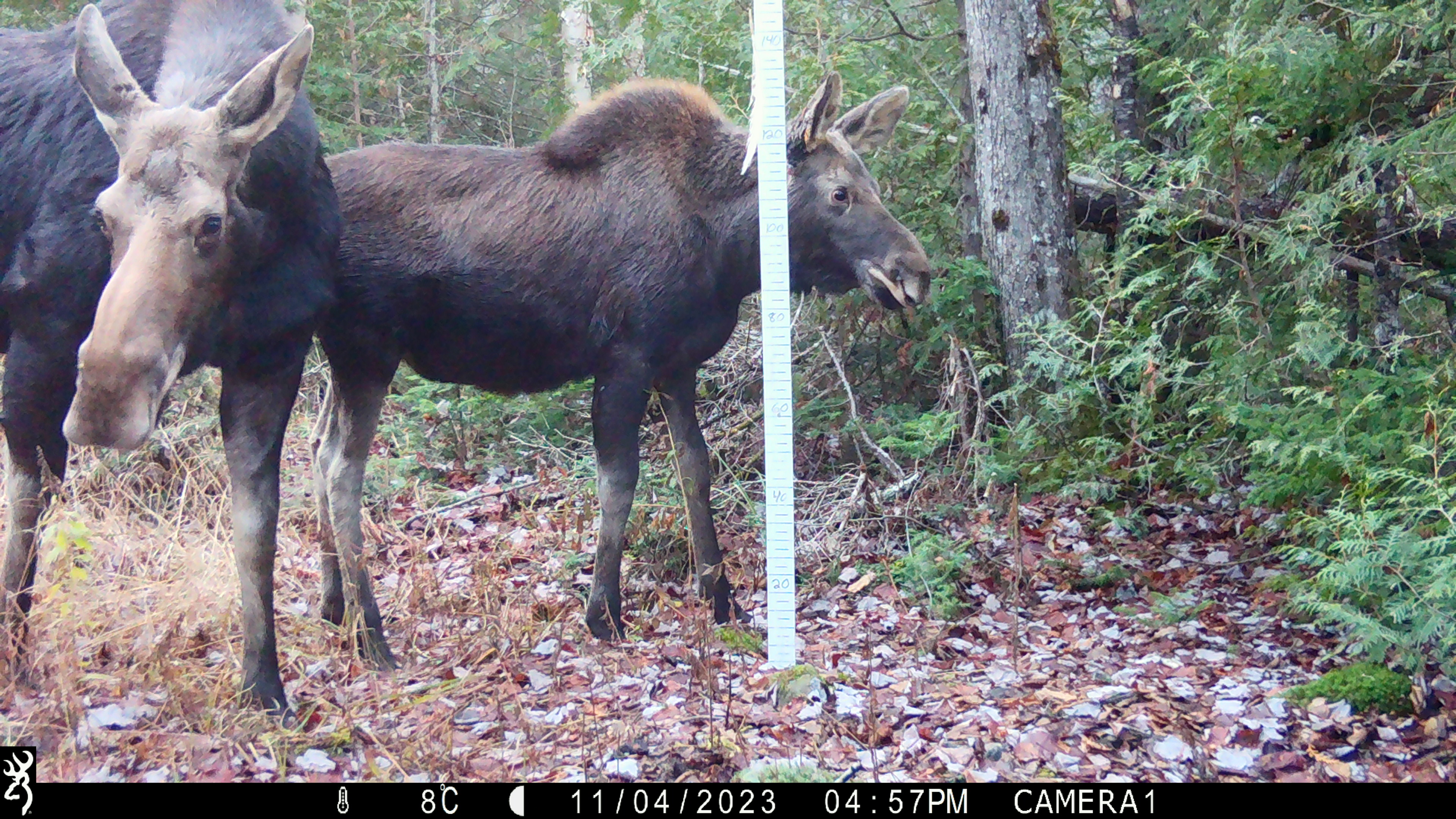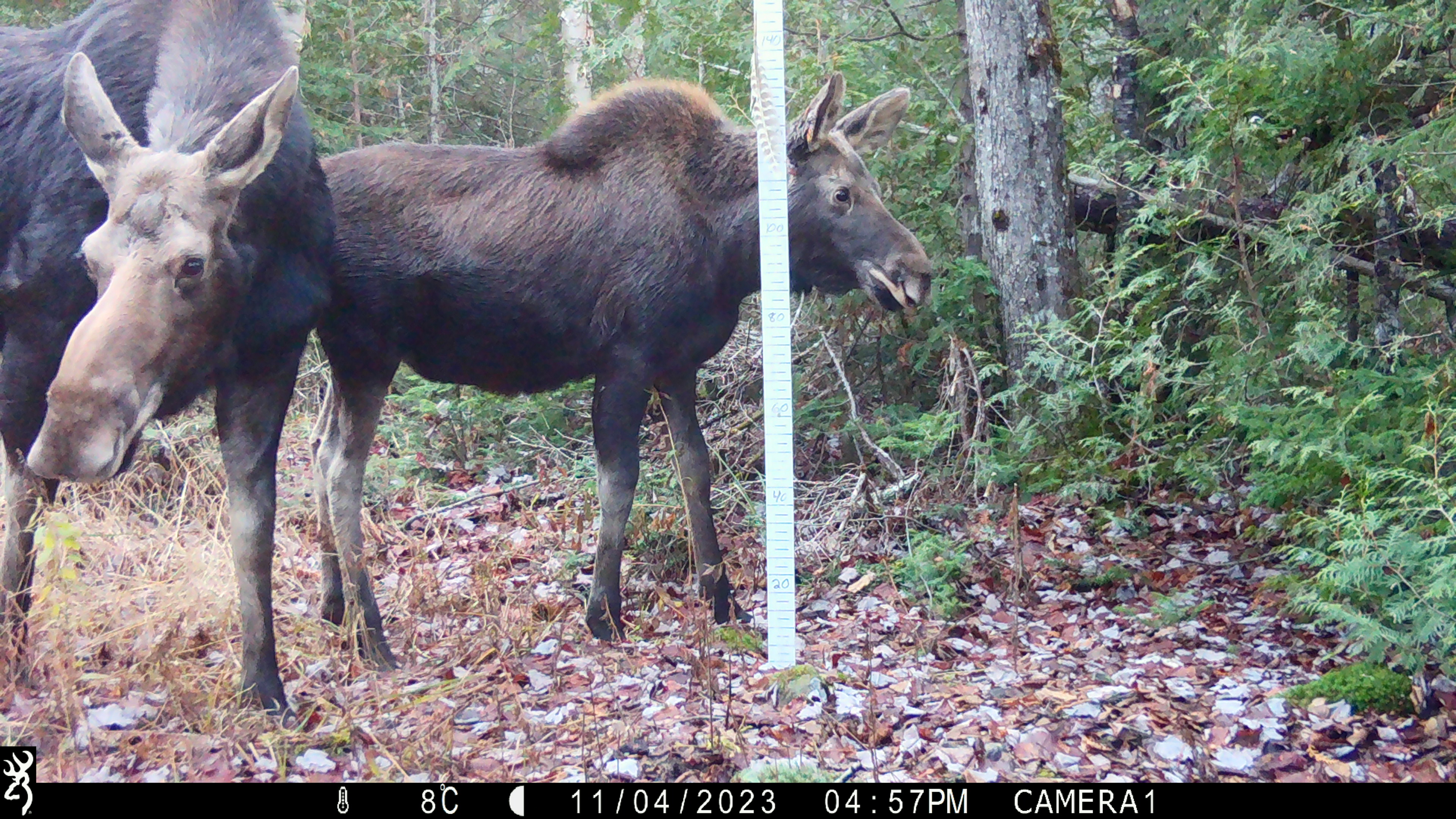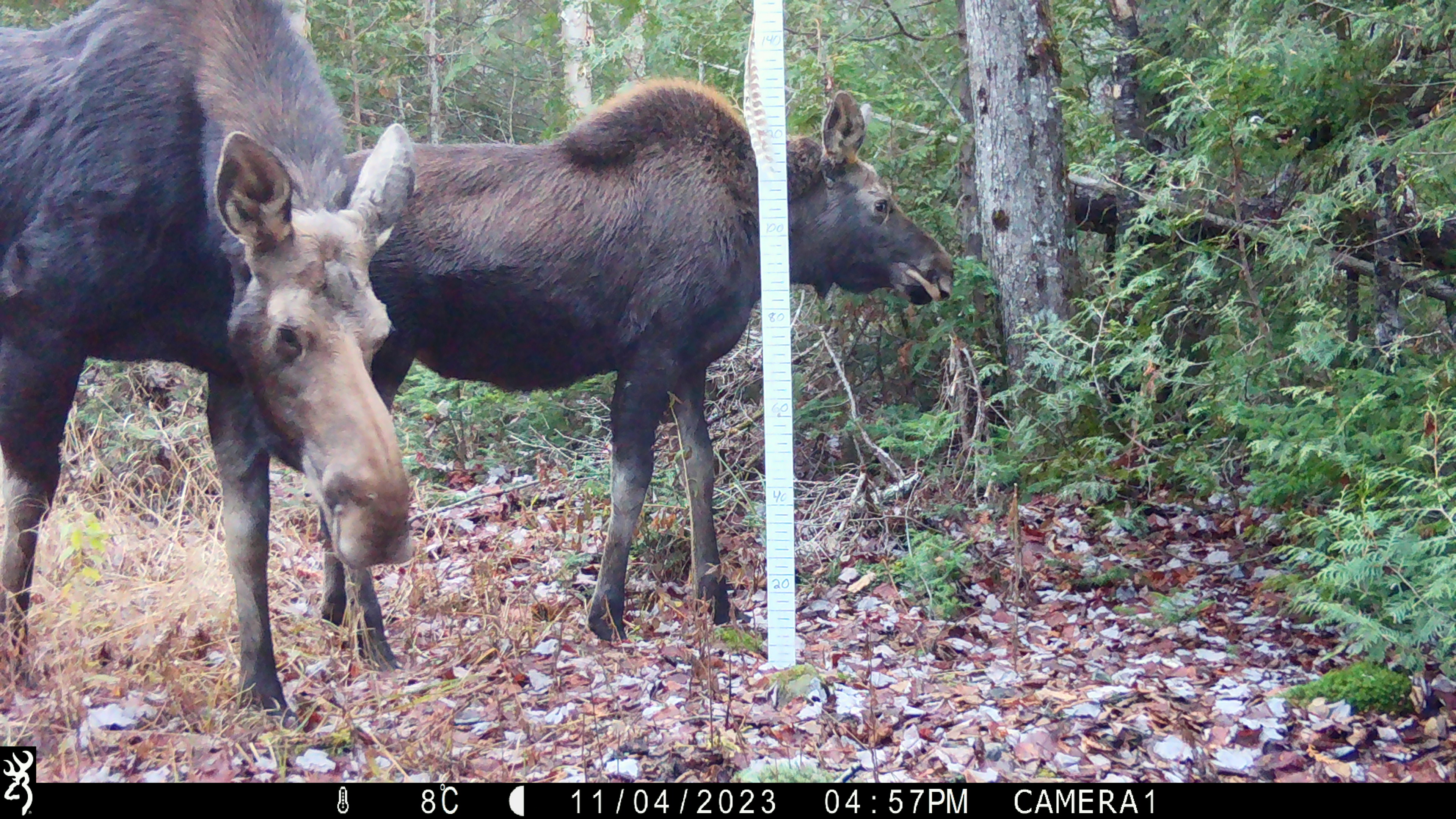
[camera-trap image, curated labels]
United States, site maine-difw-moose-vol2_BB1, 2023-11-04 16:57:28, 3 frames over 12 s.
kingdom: Animalia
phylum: Chordata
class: Mammalia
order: Artiodactyla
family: Cervidae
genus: Alces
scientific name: Alces alces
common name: moose